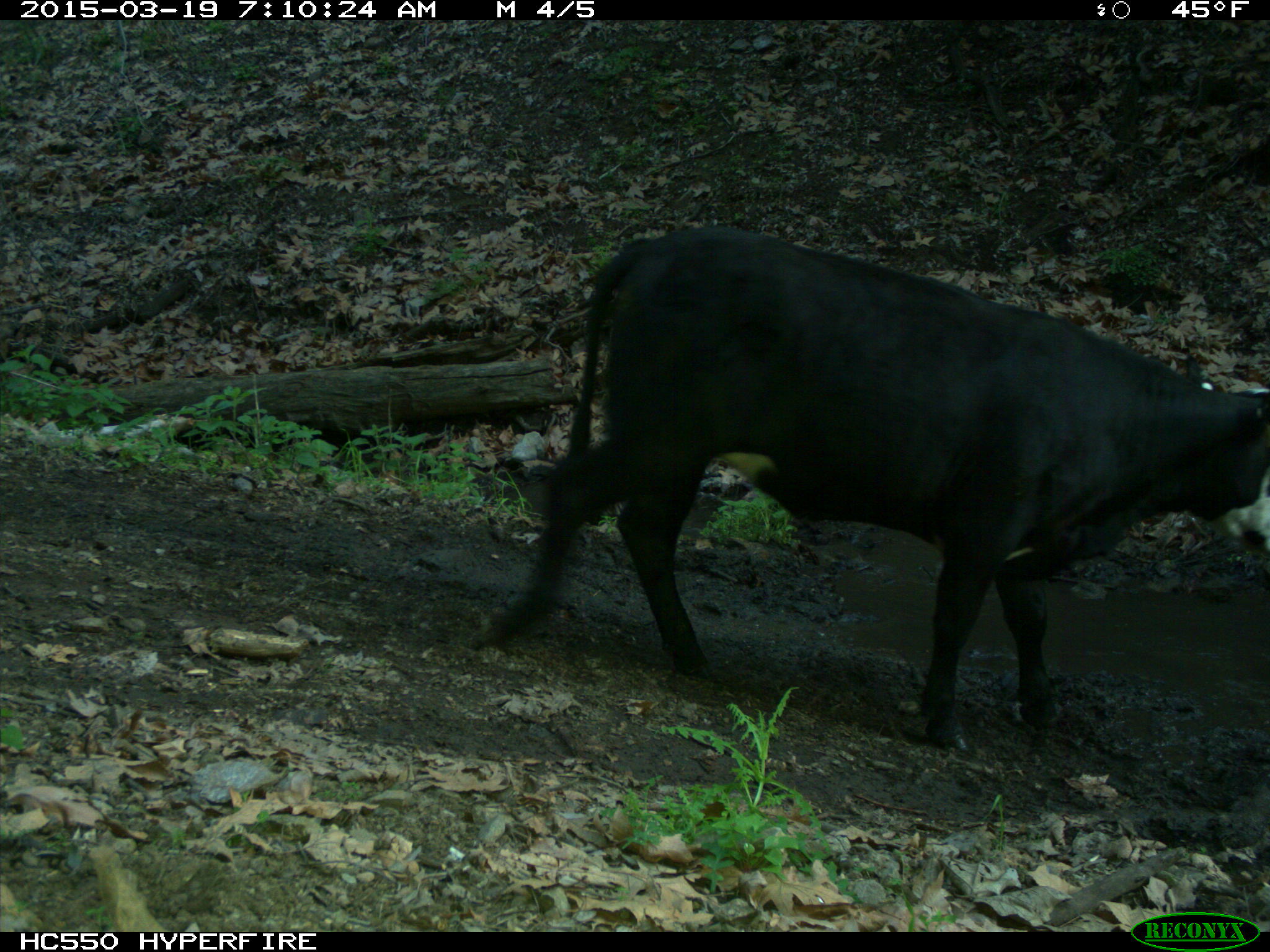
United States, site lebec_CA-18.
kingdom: Animalia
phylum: Chordata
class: Mammalia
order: Artiodactyla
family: Bovidae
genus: Bos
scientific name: Bos taurus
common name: domestic cow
Bos taurus (domestic cow).